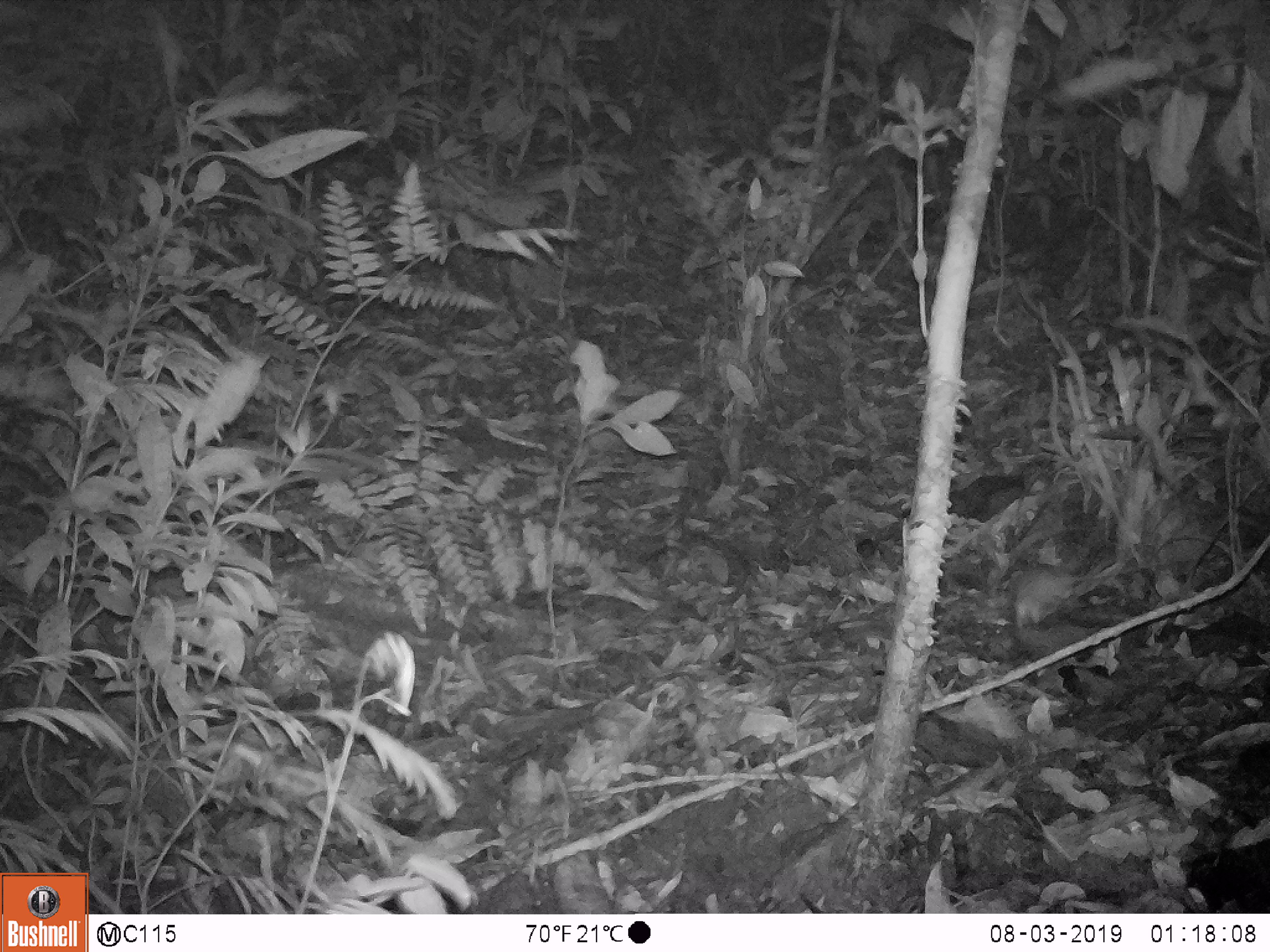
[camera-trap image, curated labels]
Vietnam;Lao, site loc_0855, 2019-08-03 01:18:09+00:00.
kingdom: Animalia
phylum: Chordata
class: Mammalia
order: Rodentia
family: Muridae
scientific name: Muridae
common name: old-world mice and rats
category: unidentified murid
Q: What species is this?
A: Unidentified murid (old-world mice and rats) (Muridae).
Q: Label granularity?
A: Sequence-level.